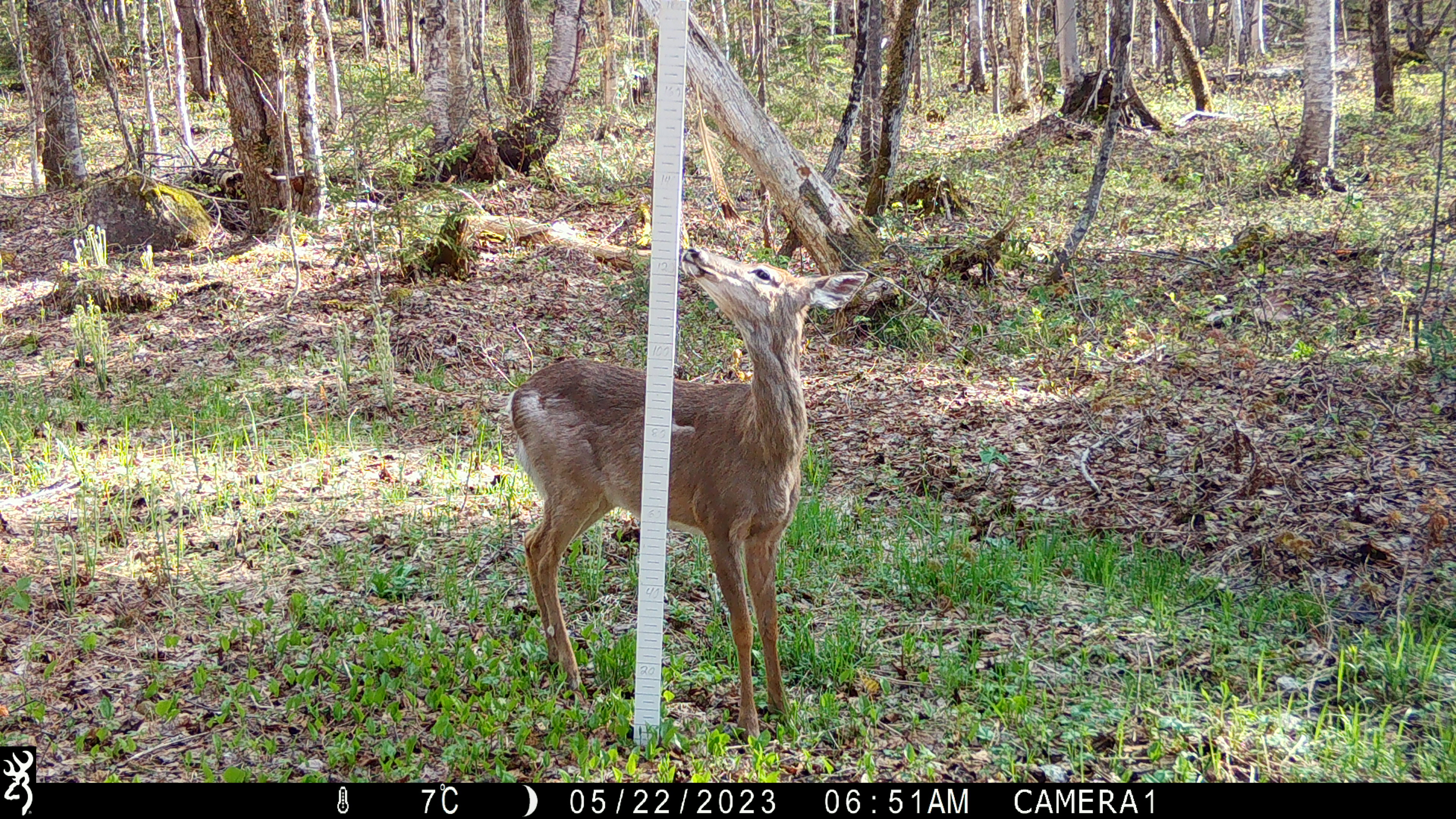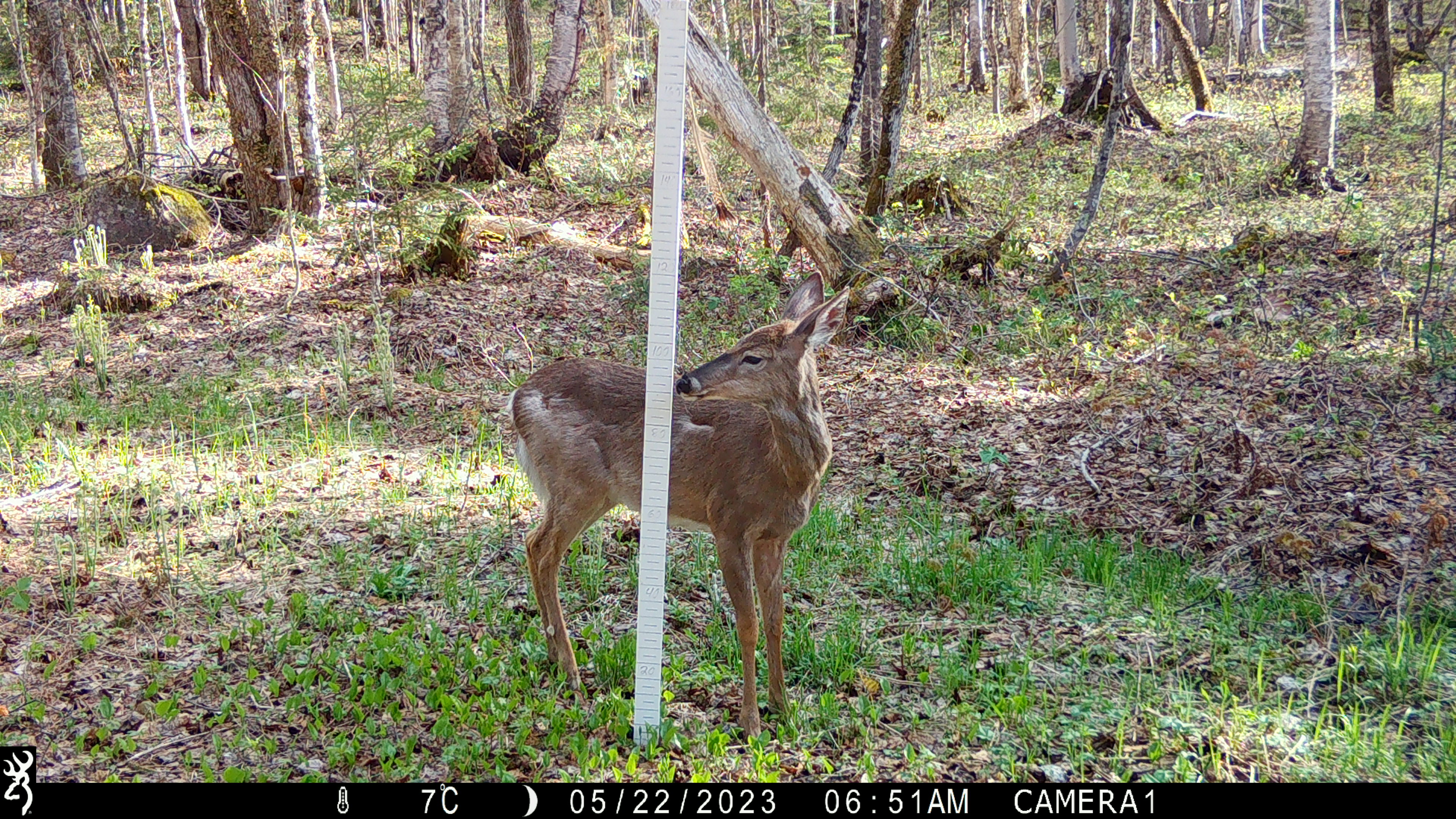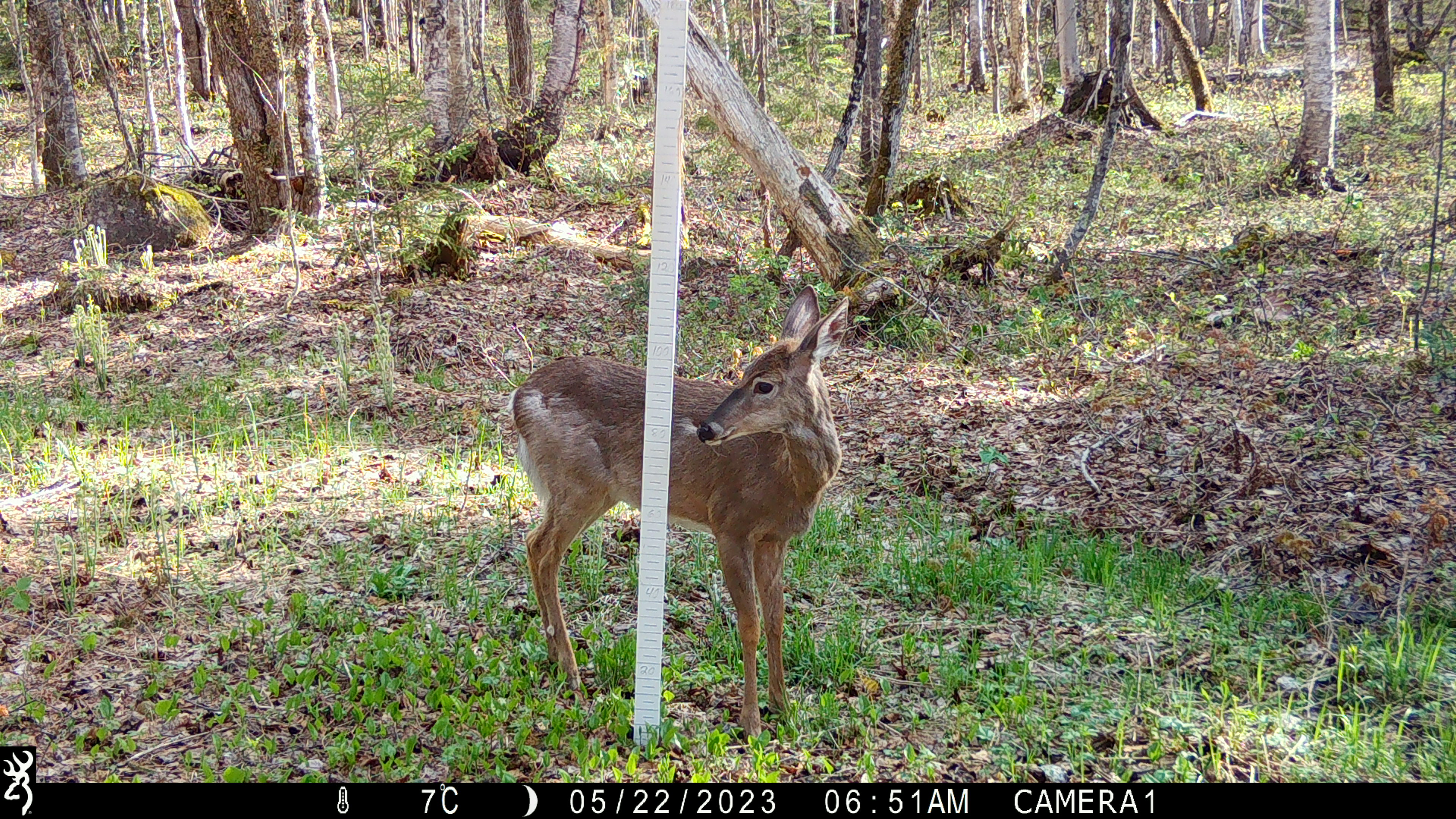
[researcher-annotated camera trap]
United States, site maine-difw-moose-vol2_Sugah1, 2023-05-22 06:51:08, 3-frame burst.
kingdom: Animalia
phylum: Chordata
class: Mammalia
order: Artiodactyla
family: Cervidae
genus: Odocoileus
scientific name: Odocoileus virginianus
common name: white-tailed deer